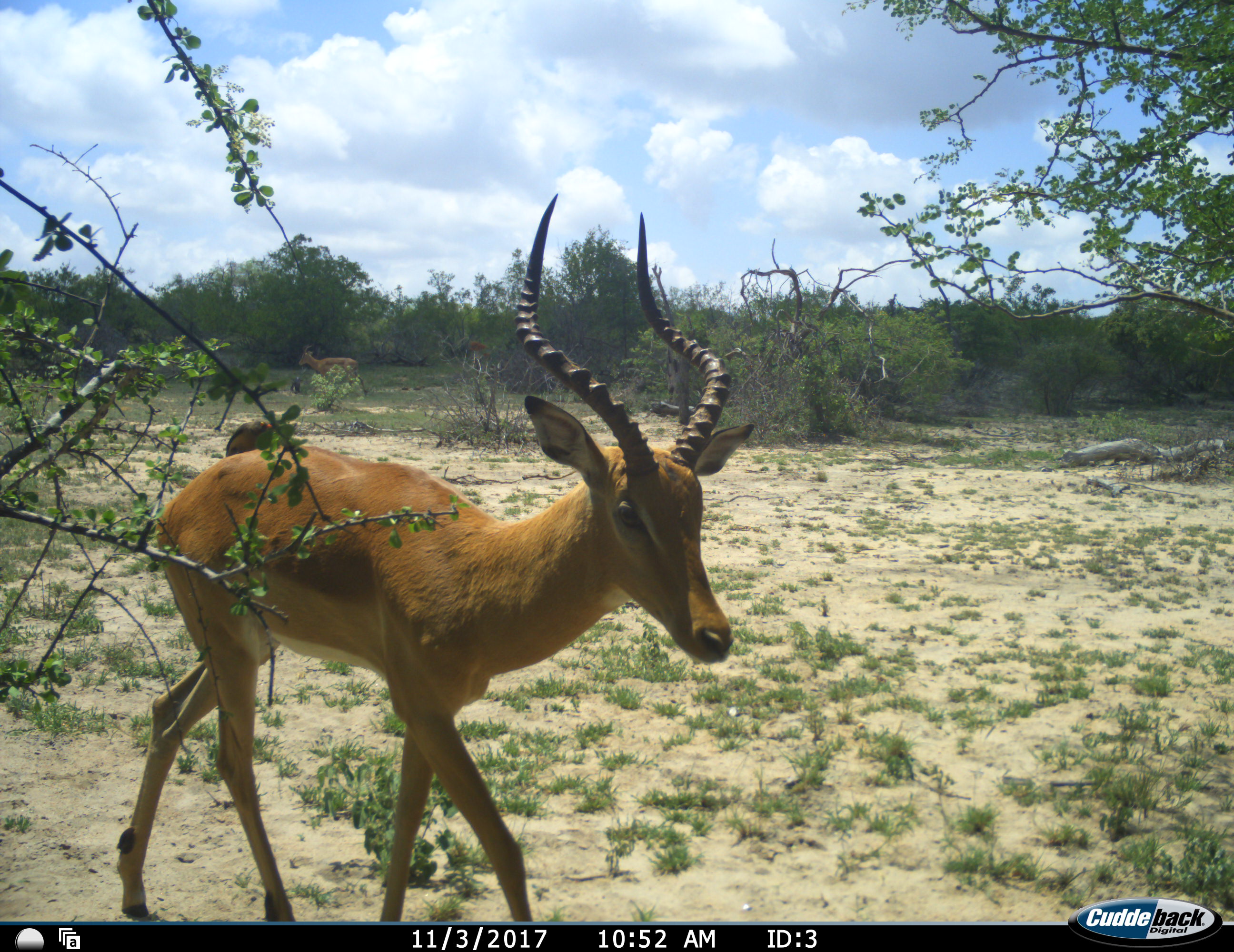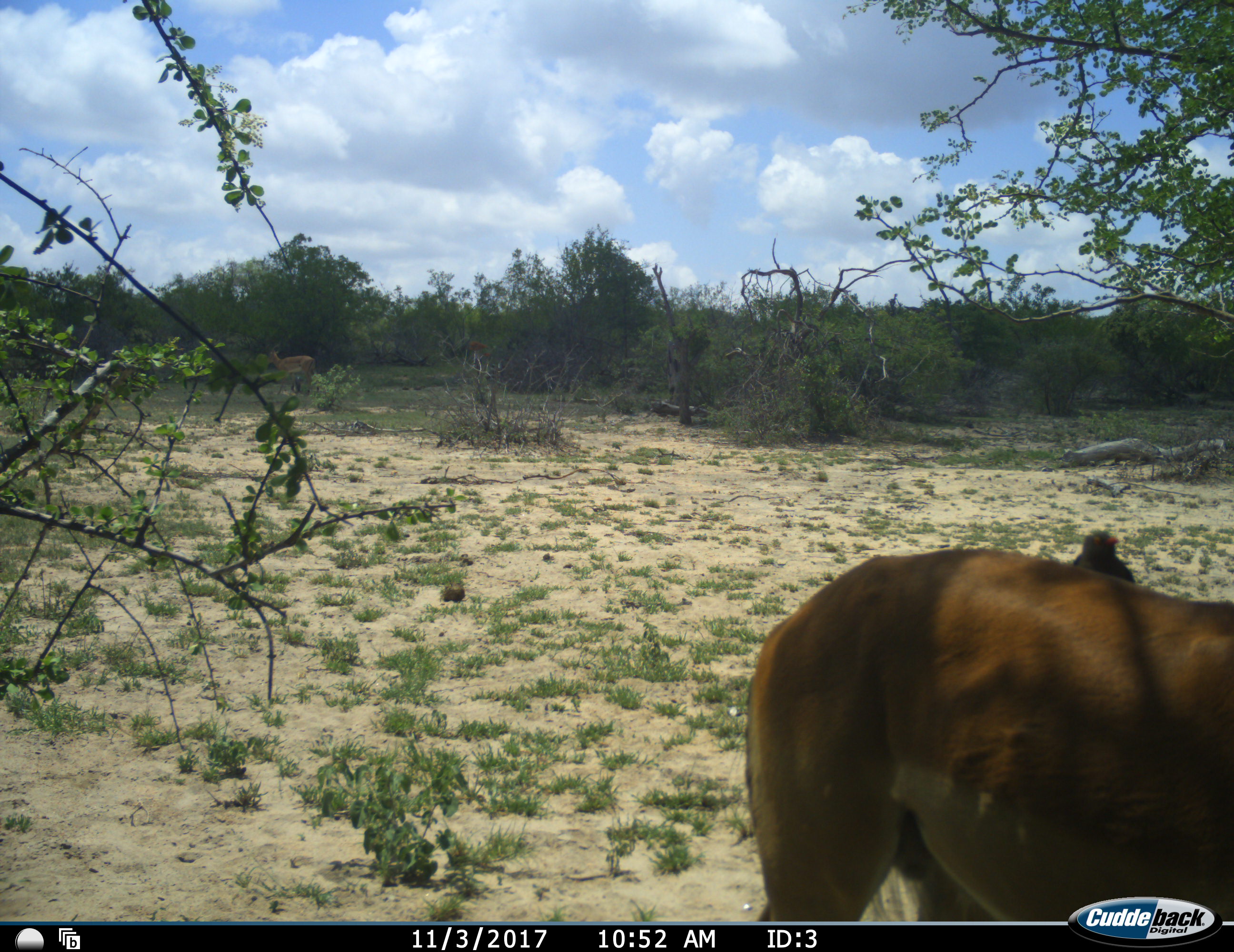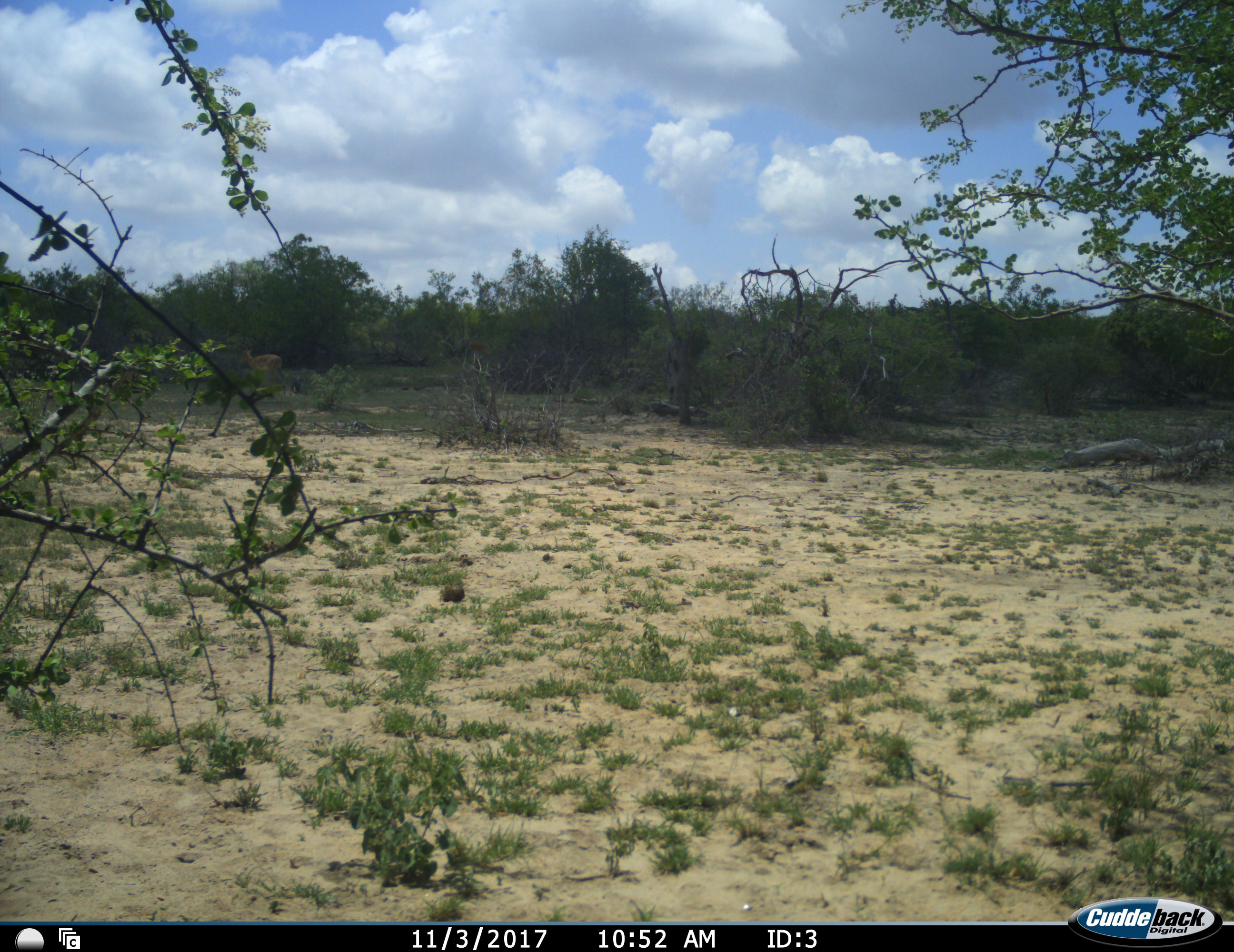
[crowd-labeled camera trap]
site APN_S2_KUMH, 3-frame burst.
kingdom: Animalia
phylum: Chordata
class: Mammalia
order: Artiodactyla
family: Bovidae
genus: Aepyceros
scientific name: Aepyceros melampus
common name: impala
Impala (Aepyceros melampus), count 2. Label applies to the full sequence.